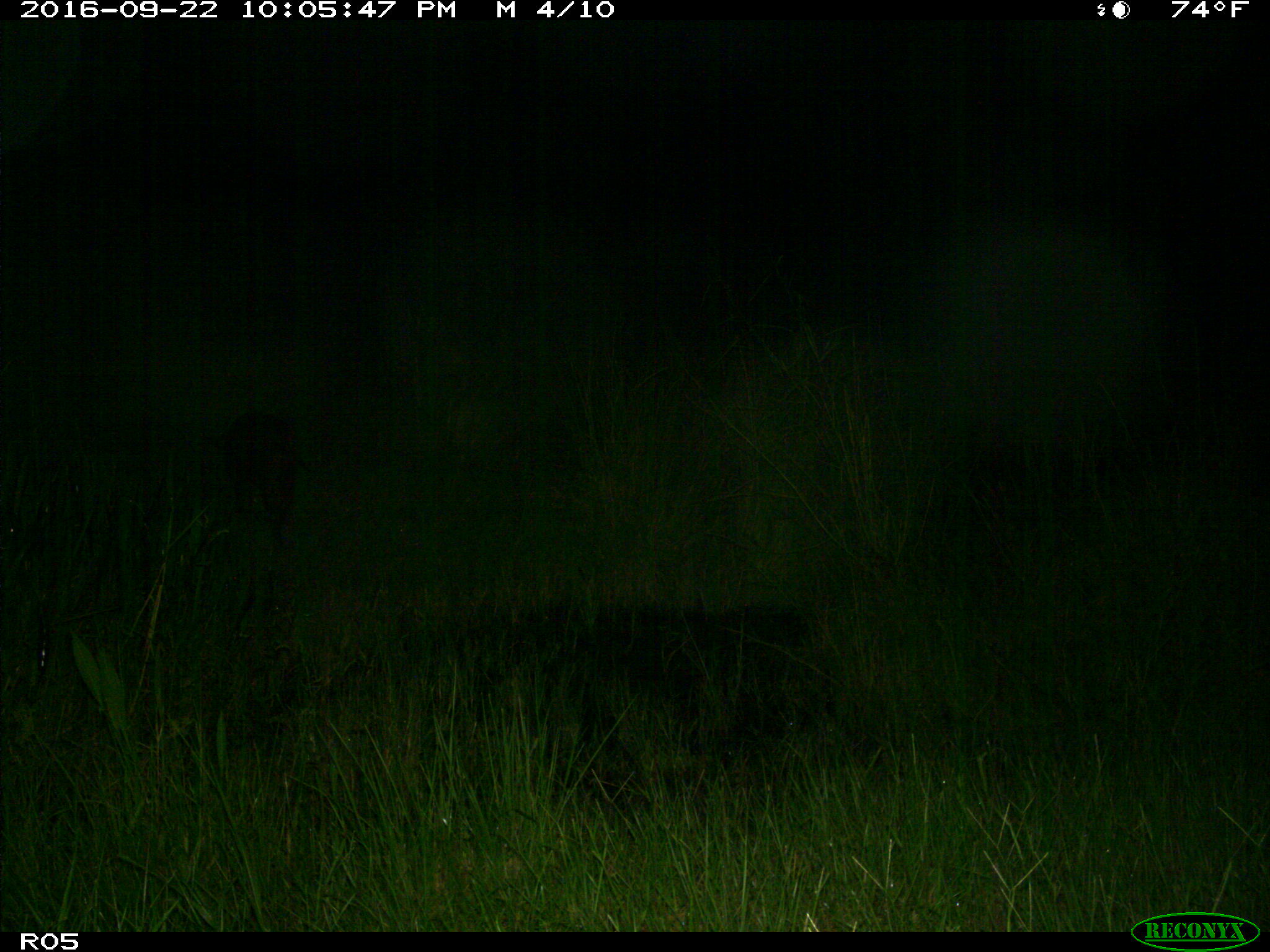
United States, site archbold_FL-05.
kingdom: Animalia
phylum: Chordata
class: Mammalia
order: Artiodactyla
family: Suidae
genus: Sus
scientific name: Sus scrofa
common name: wild boar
Sus scrofa (wild boar).